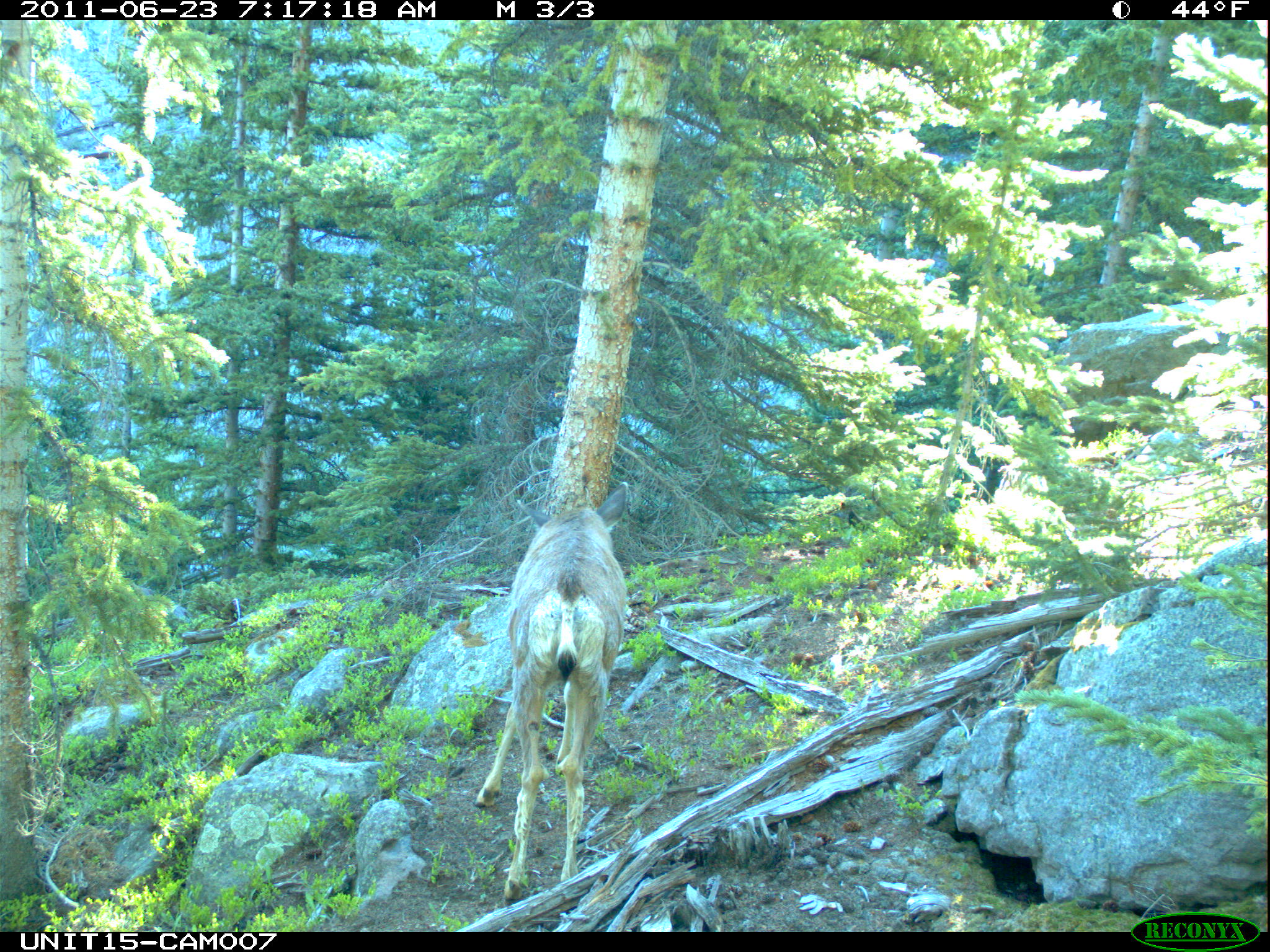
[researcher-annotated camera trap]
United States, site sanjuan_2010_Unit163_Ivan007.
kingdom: Animalia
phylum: Chordata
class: Mammalia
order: Artiodactyla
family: Cervidae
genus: Odocoileus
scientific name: Odocoileus hemionus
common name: mule deer